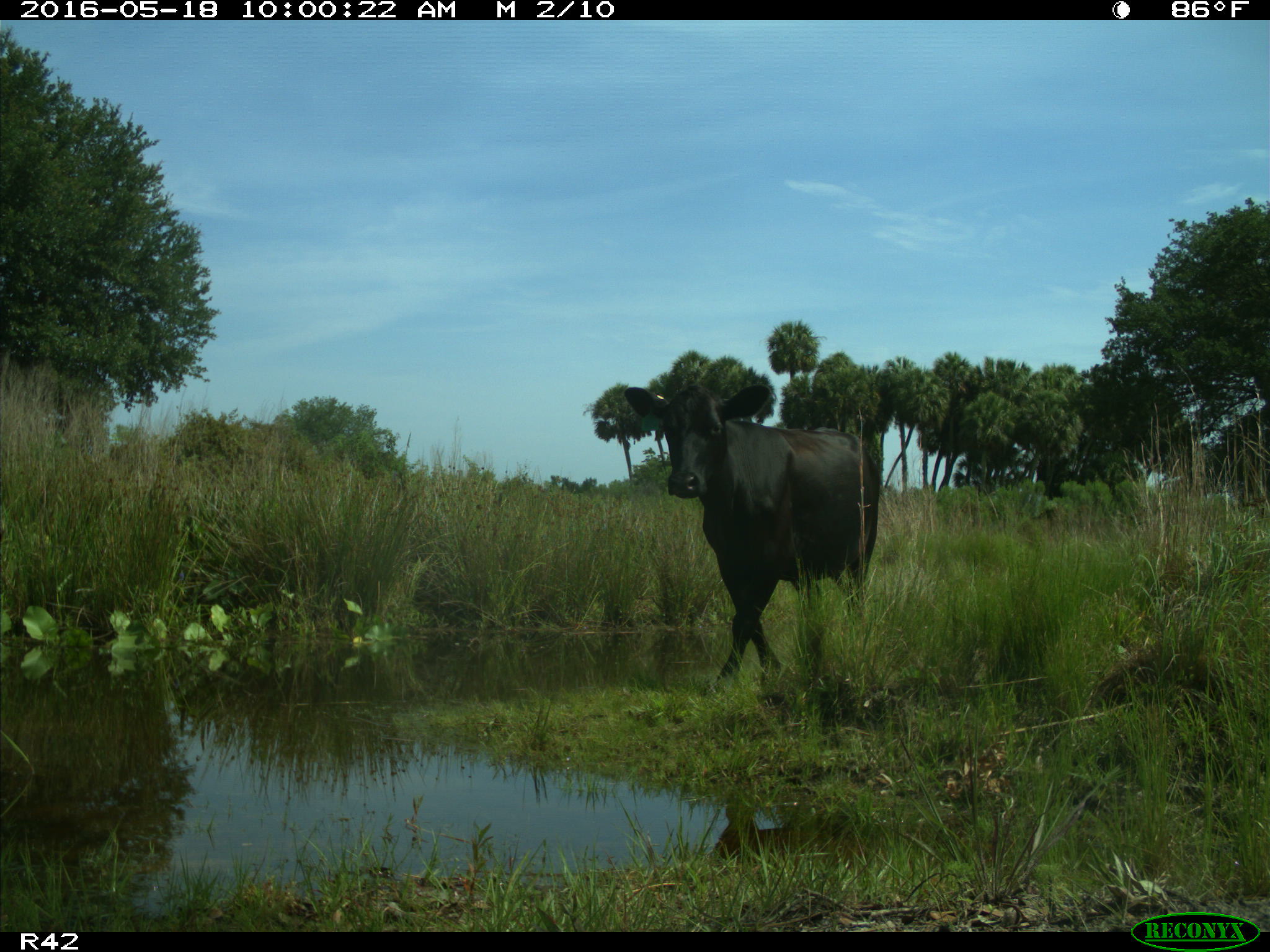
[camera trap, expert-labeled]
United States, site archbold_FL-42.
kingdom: Animalia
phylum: Chordata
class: Mammalia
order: Artiodactyla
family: Bovidae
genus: Bos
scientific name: Bos taurus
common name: domestic cow